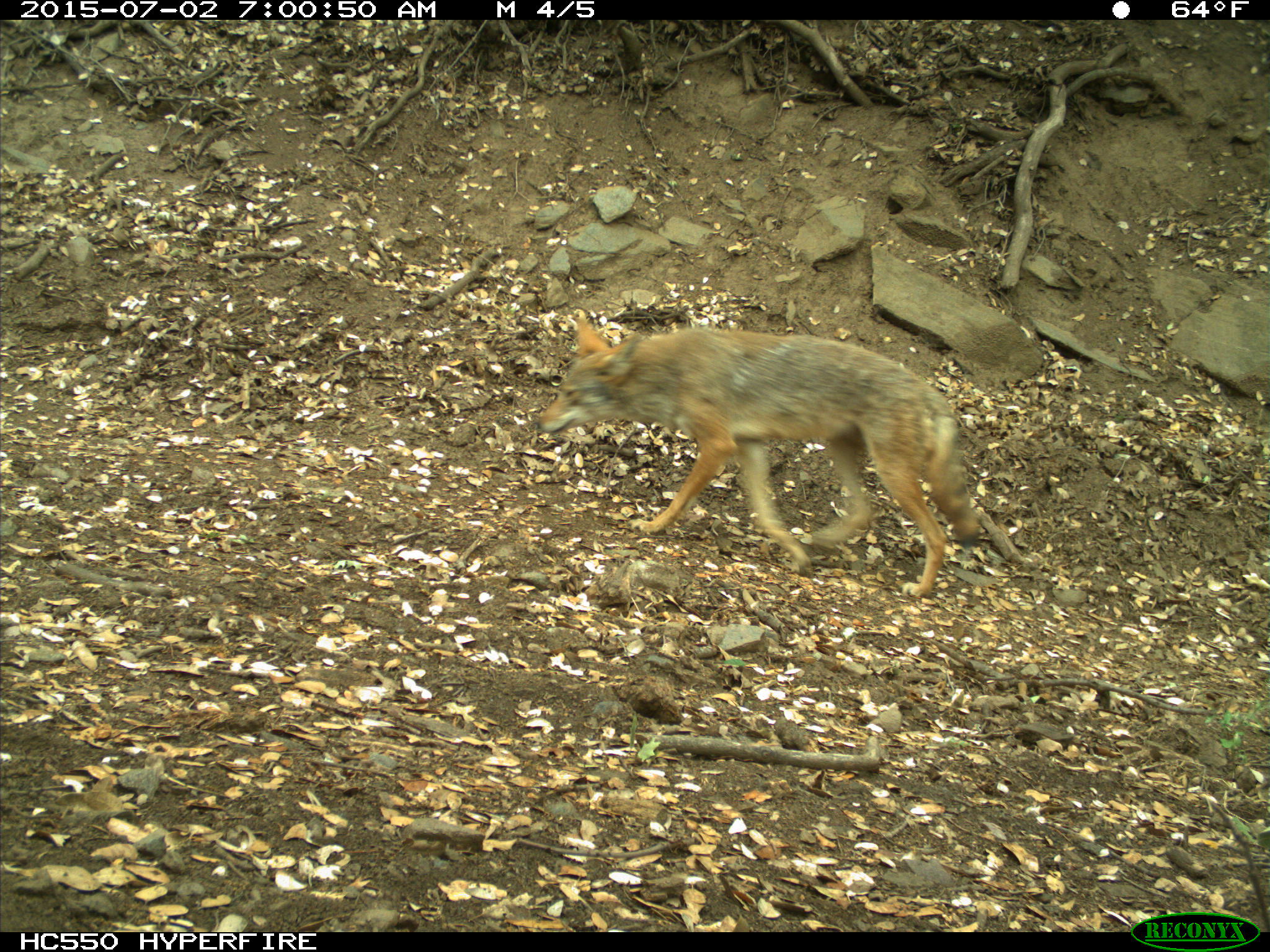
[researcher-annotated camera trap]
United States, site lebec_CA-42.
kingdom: Animalia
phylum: Chordata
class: Mammalia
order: Carnivora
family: Canidae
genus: Canis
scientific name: Canis latrans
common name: coyote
Canis latrans (coyote).